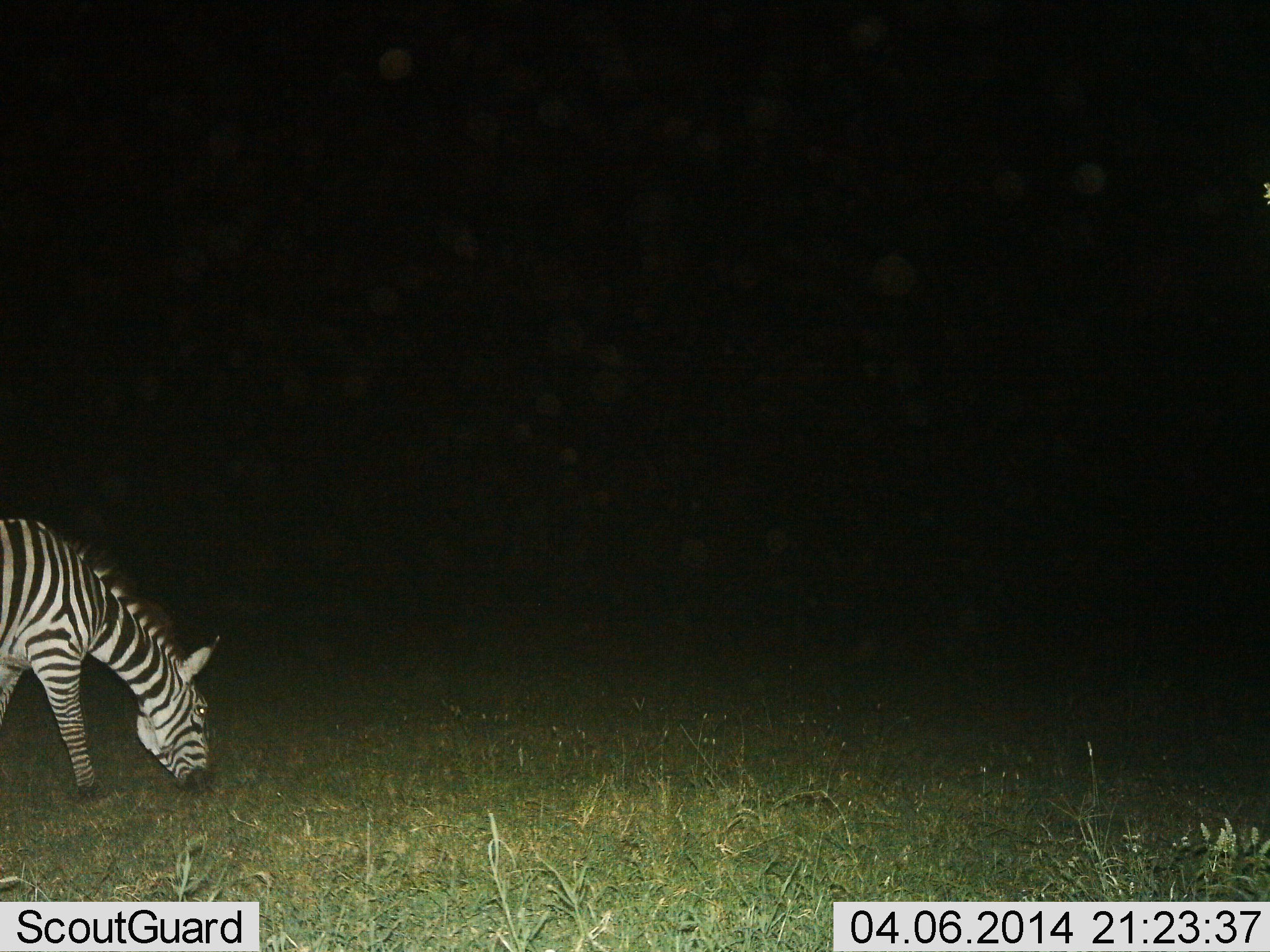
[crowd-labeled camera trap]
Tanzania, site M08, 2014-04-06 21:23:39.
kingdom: Animalia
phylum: Chordata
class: Mammalia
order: Perissodactyla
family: Equidae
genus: Equus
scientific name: Equus quagga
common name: plains zebra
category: zebra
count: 1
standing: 10%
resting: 0%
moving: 0%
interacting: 0%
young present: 0%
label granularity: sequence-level